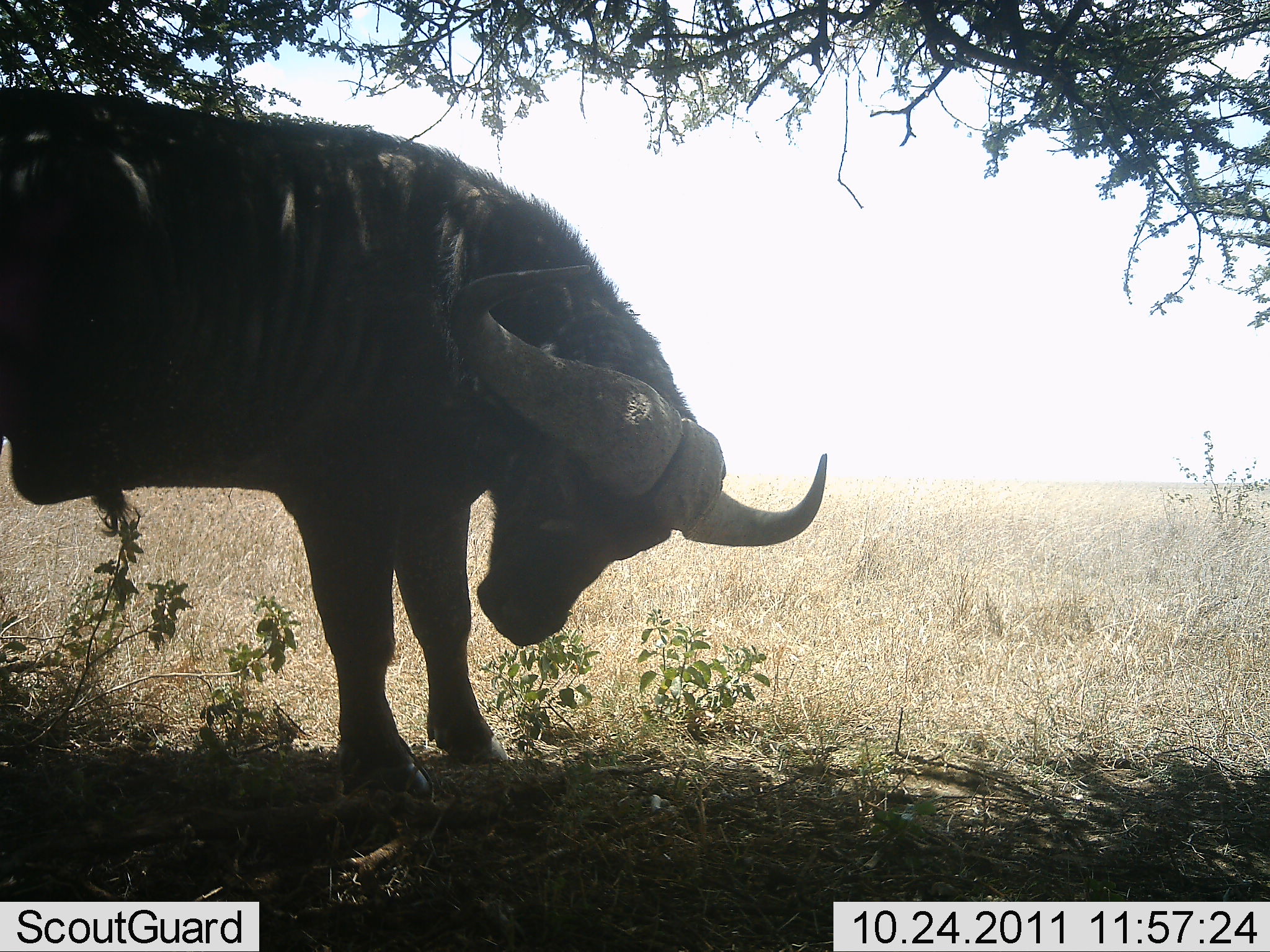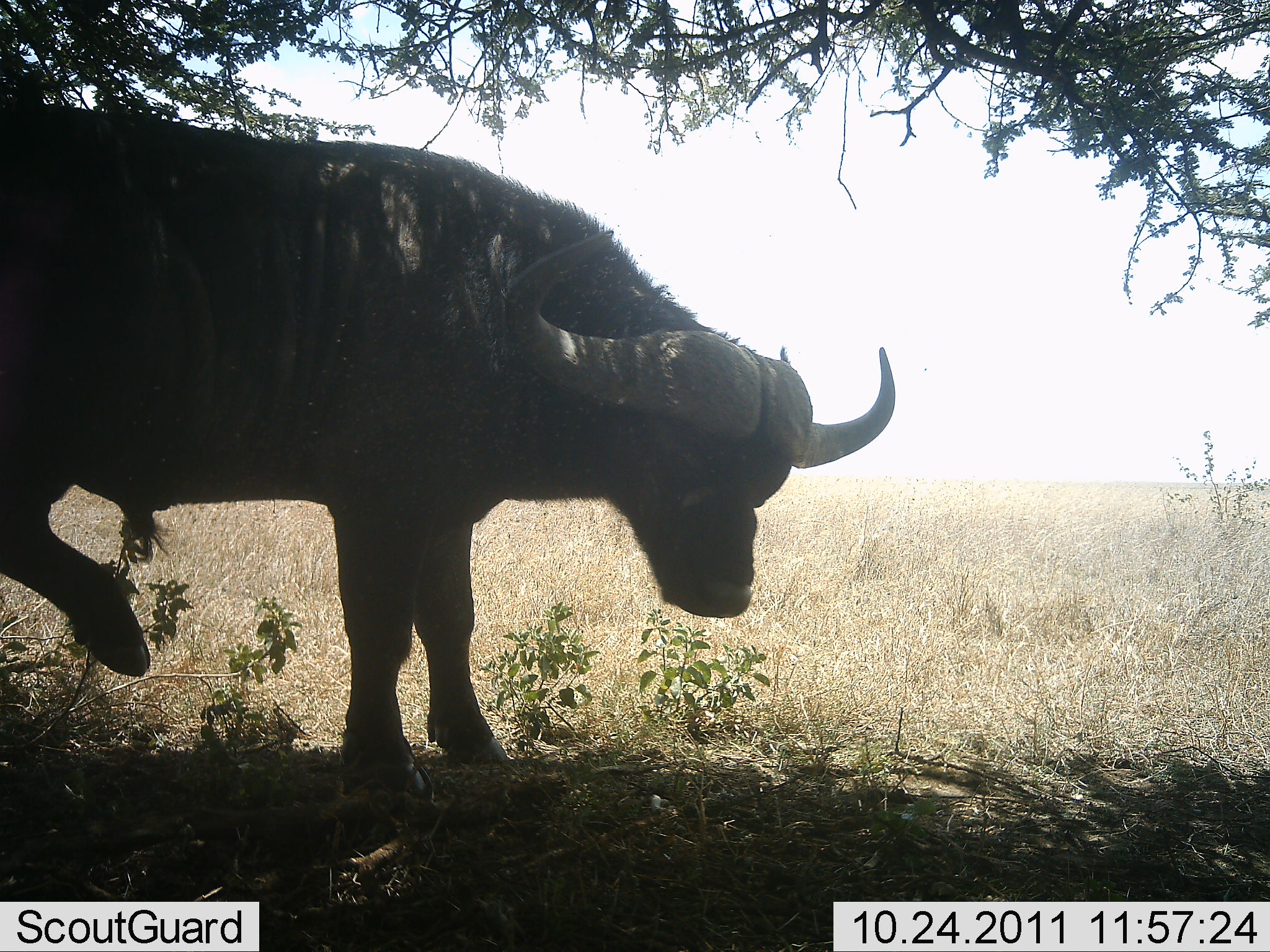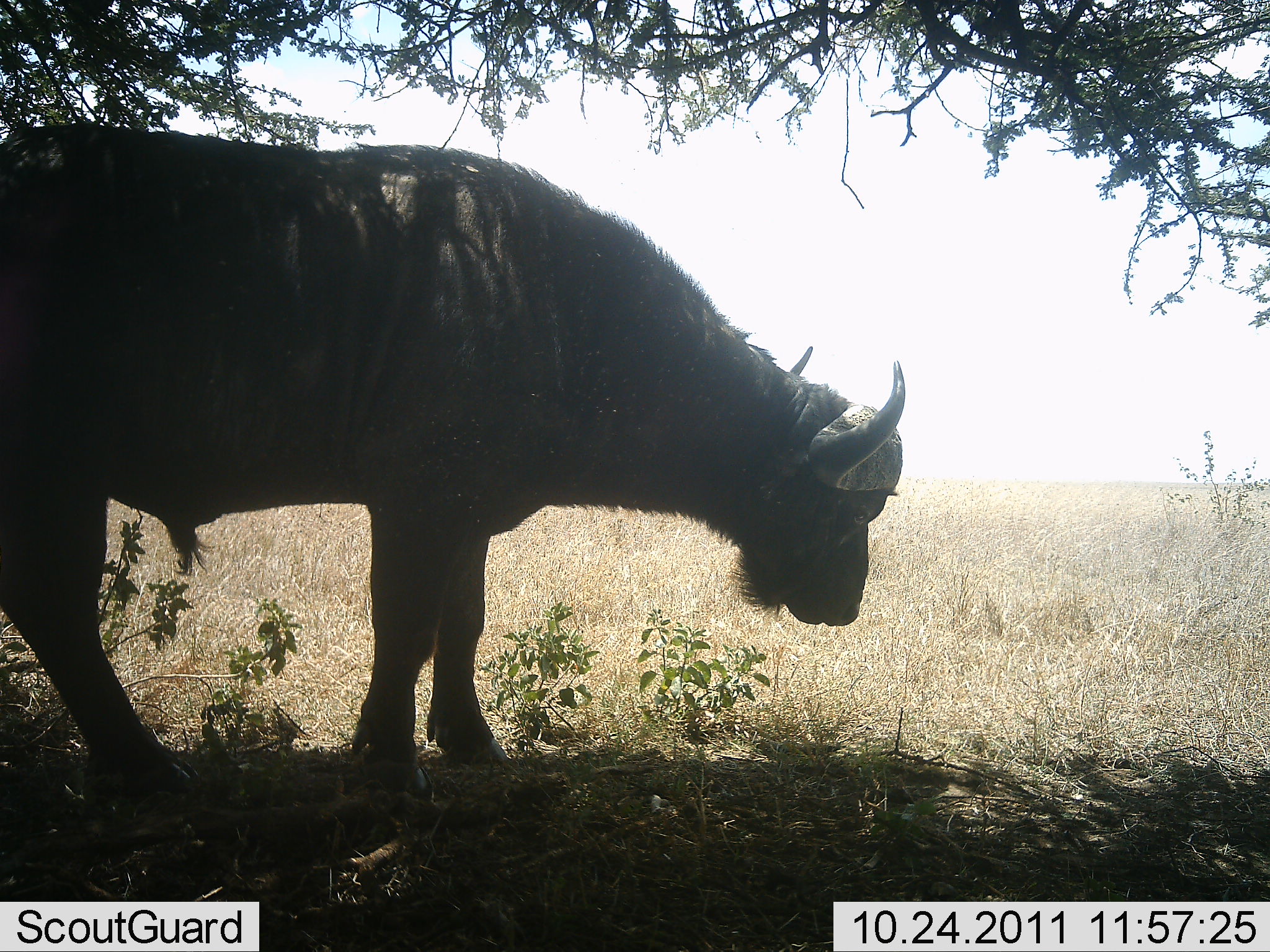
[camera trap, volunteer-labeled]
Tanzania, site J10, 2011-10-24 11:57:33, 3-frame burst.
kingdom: Animalia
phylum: Chordata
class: Mammalia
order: Artiodactyla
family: Bovidae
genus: Syncerus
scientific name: Syncerus caffer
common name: cape buffalo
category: buffalo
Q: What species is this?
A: Buffalo (cape buffalo) (Syncerus caffer).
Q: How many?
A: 1.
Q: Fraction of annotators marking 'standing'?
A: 69%.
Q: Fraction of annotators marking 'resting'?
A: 8%.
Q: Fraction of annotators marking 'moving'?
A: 38%.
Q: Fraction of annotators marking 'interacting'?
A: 0%.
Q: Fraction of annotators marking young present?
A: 0%.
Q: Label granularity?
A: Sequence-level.